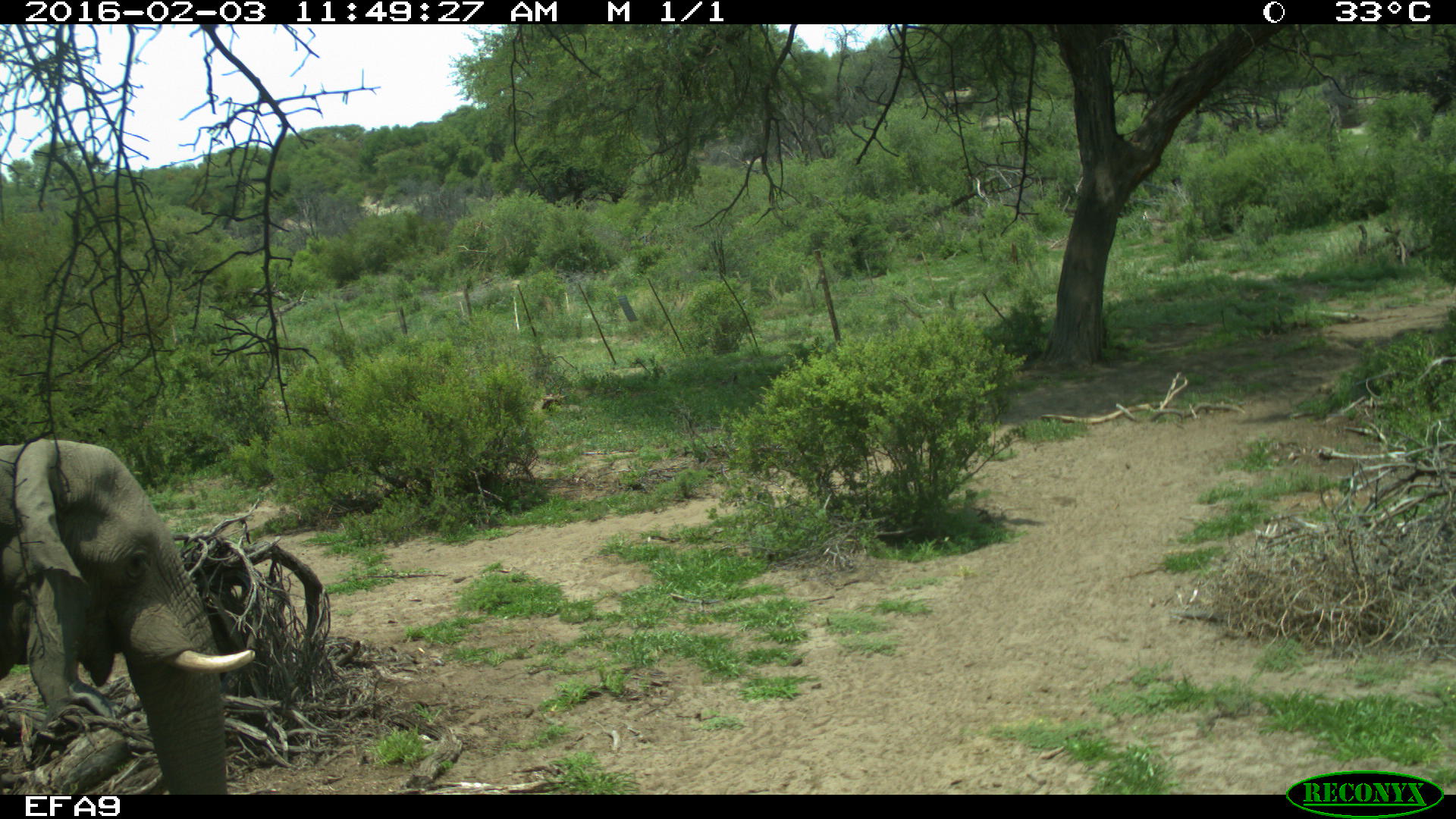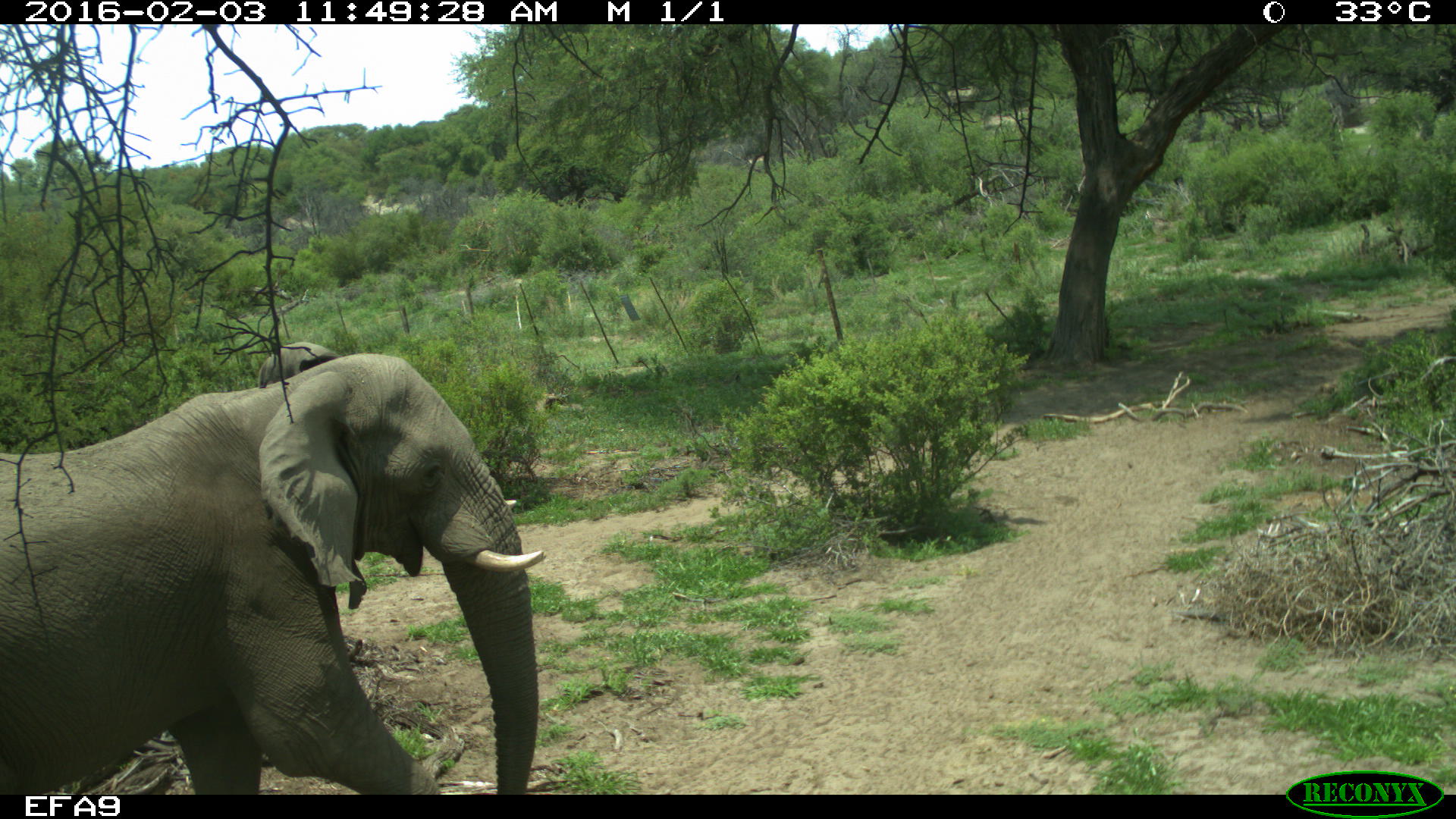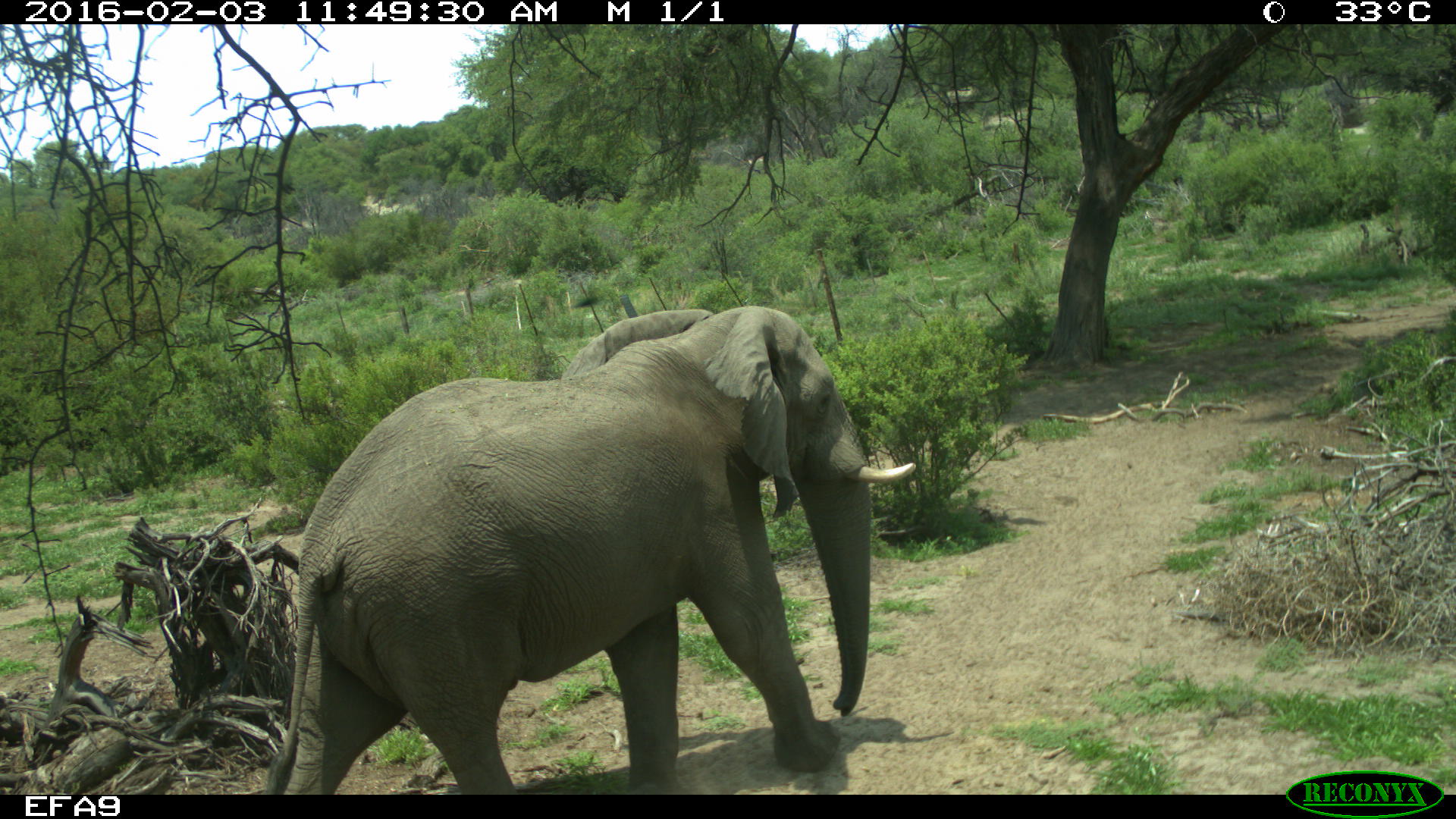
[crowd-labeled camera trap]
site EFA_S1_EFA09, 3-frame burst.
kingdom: Animalia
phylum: Chordata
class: Mammalia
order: Proboscidea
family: Elephantidae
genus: Loxodonta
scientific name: Loxodonta africana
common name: african bush elephant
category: elephant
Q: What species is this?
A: Elephant (african bush elephant) (Loxodonta africana).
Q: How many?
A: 1.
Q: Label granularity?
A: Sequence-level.